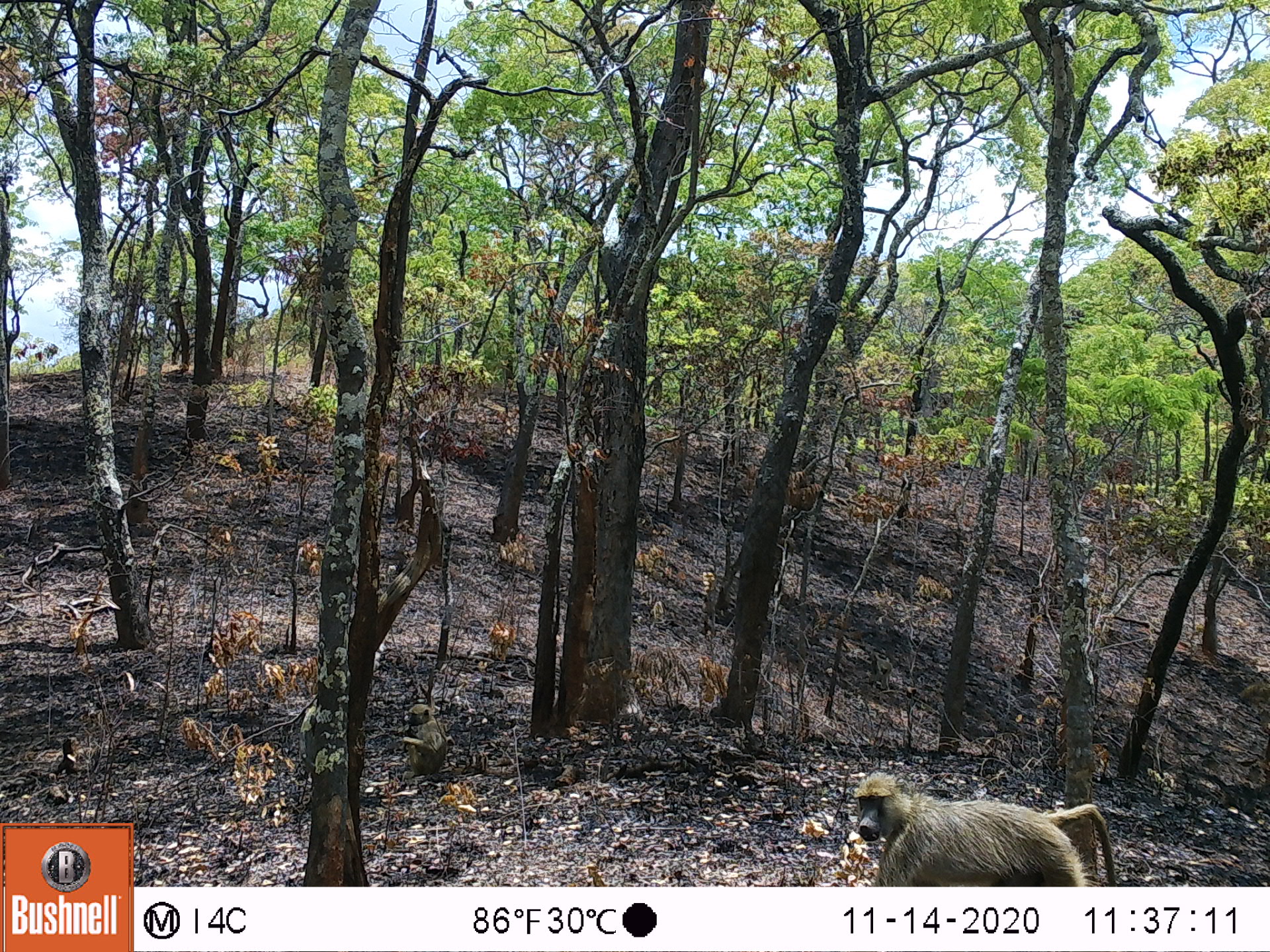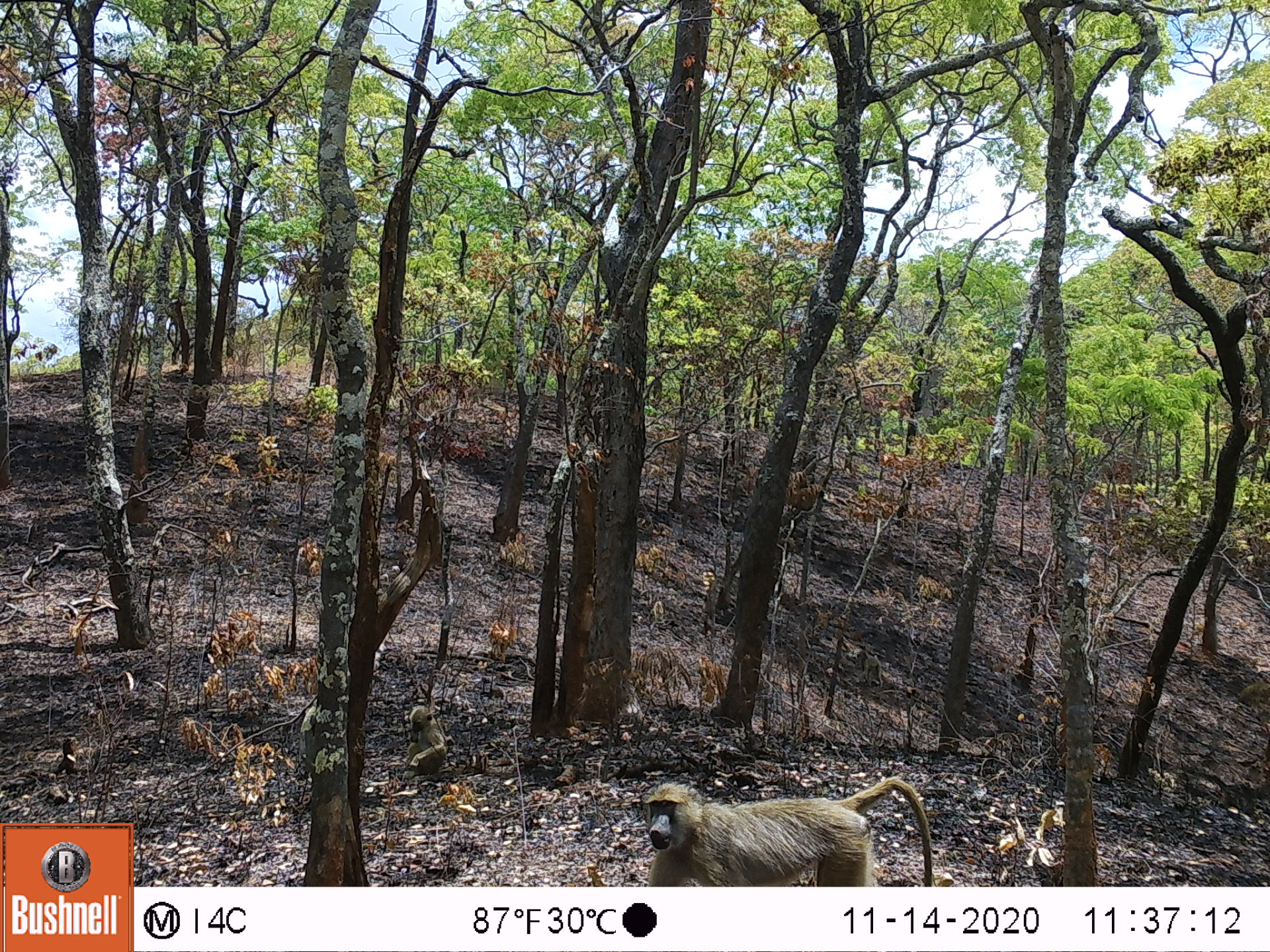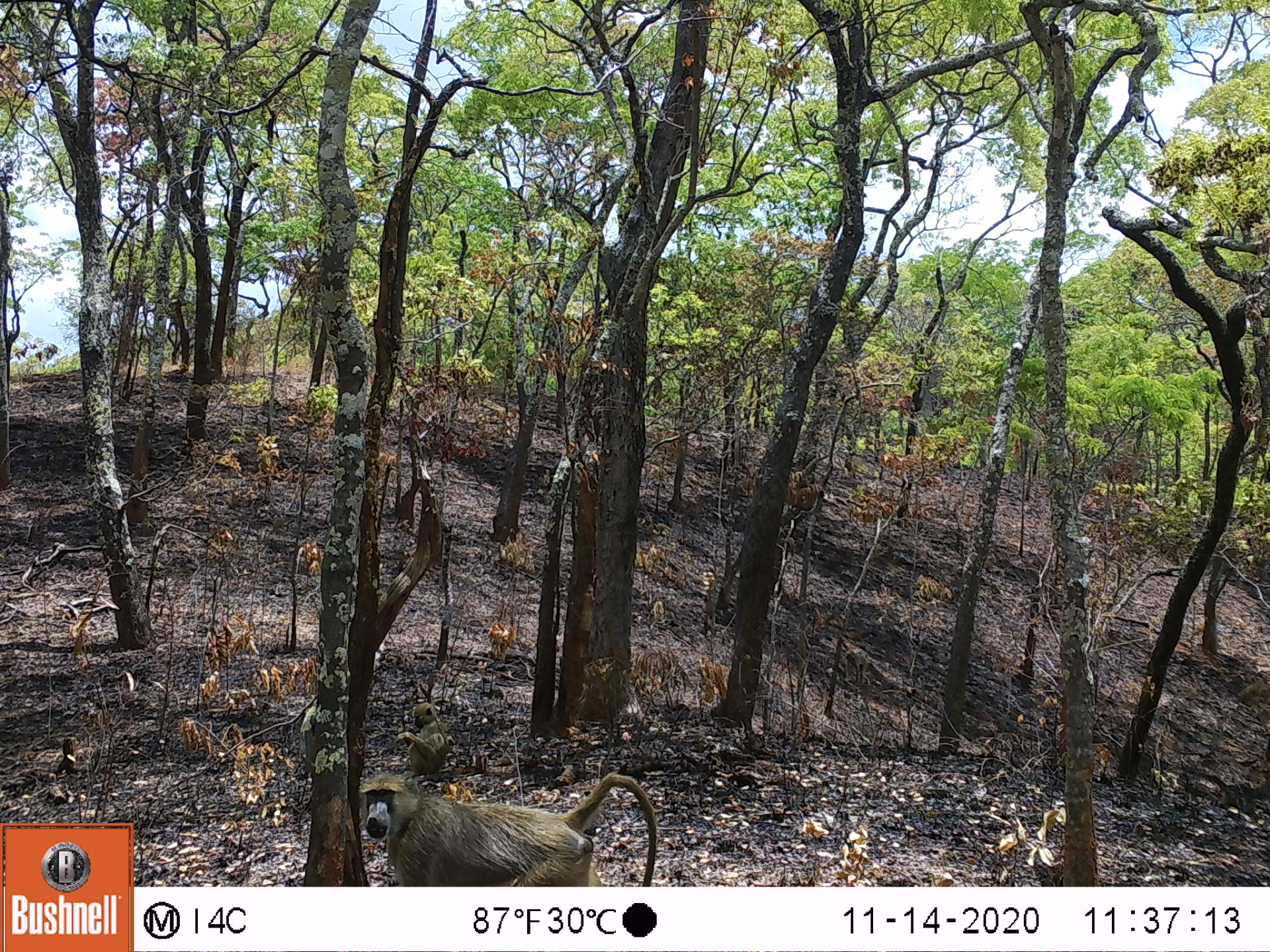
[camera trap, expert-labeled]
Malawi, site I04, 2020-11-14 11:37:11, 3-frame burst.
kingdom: Animalia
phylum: Chordata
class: Mammalia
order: Primates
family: Cercopithecidae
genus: Papio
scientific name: Papio cynocephalus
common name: yellow baboon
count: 1